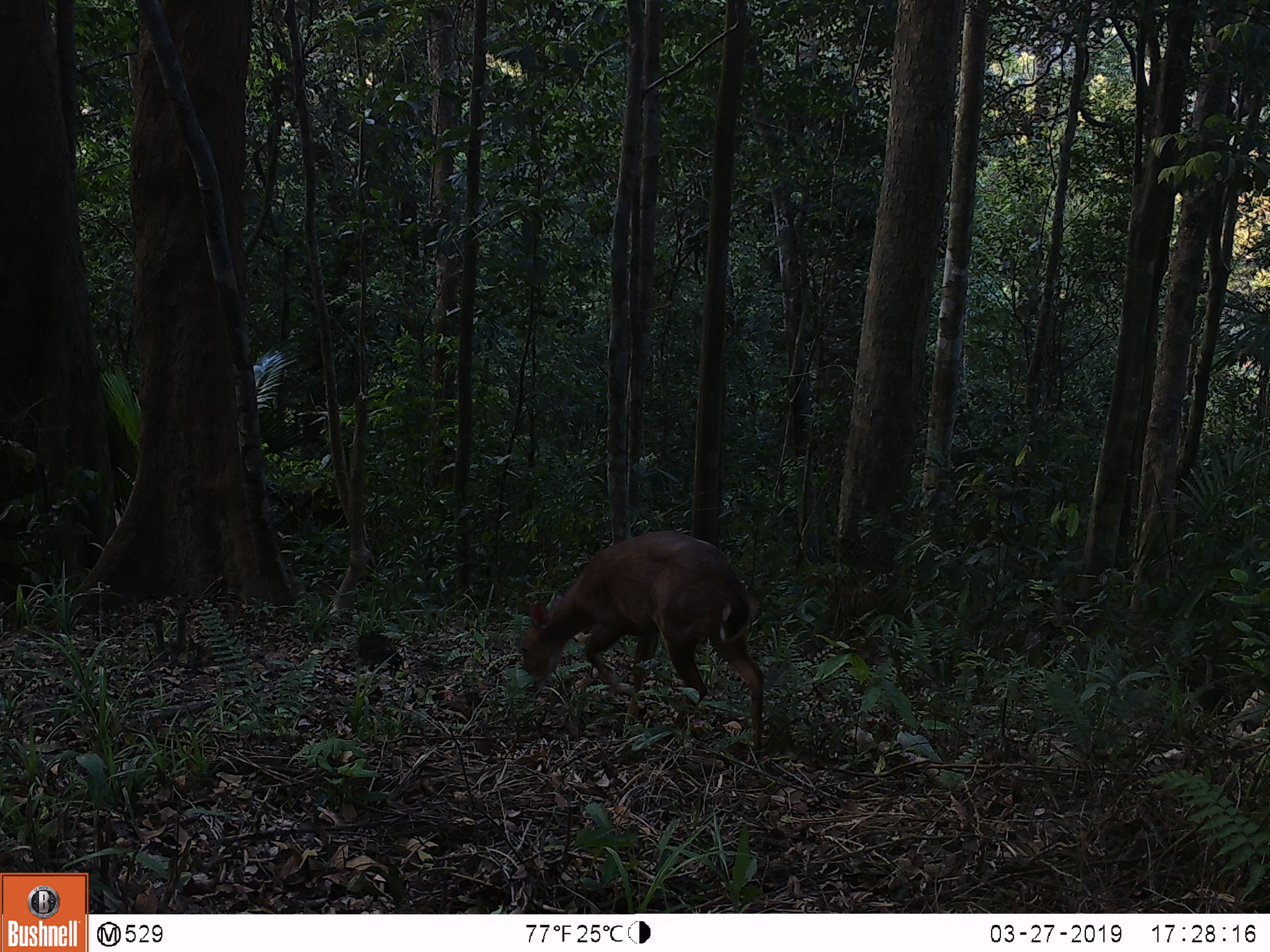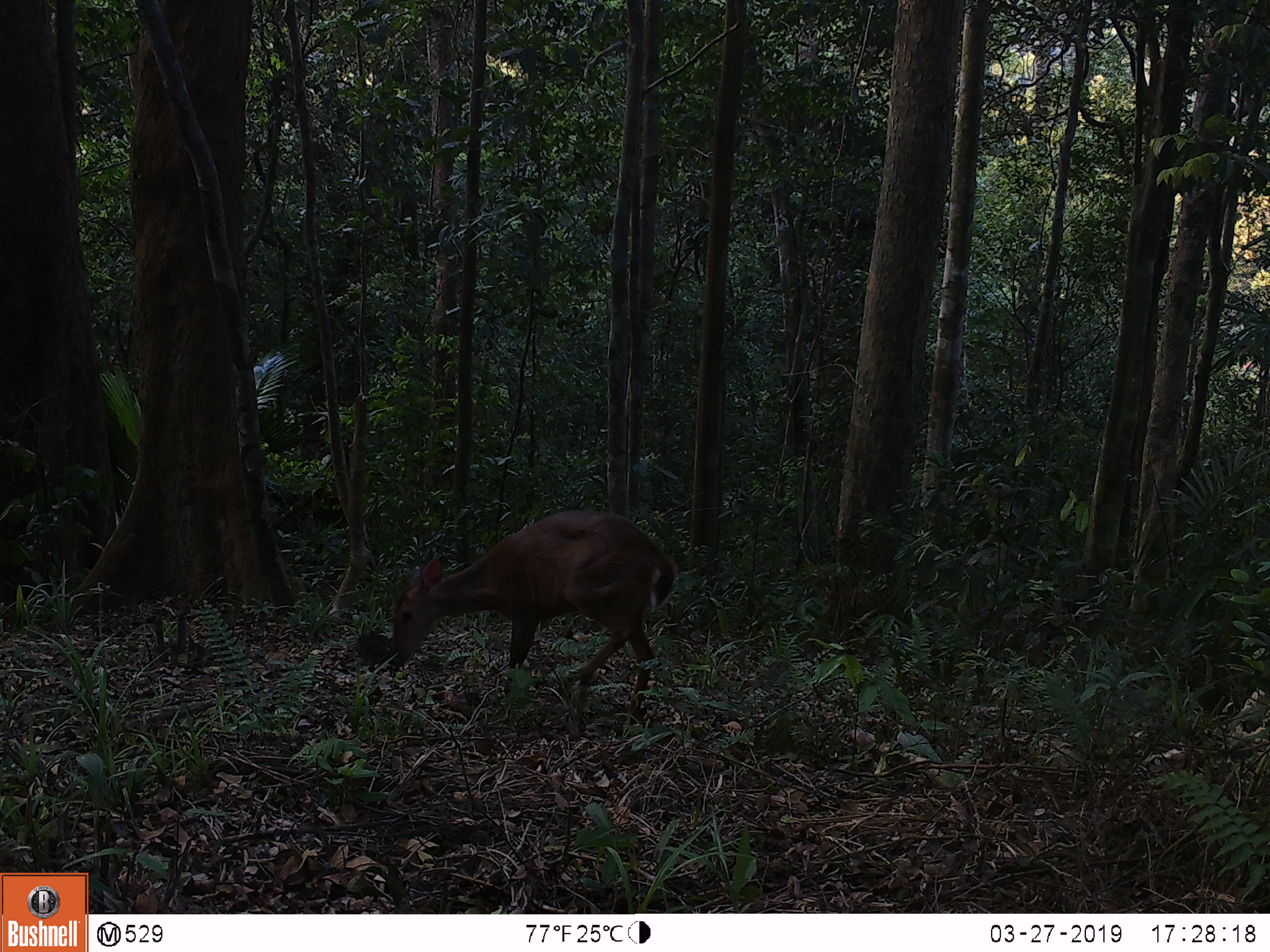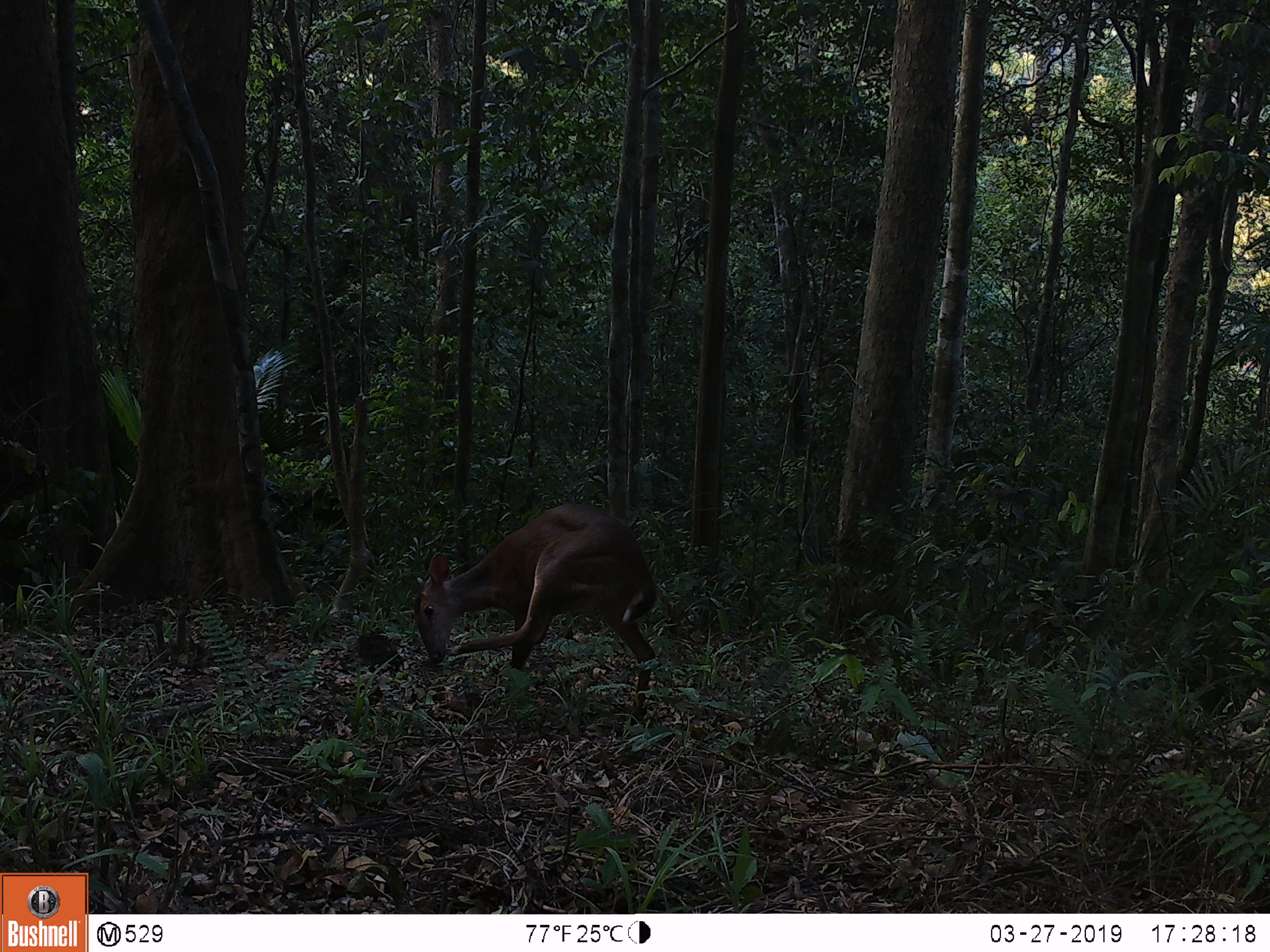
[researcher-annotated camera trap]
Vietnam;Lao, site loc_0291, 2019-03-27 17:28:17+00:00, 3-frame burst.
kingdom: Animalia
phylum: Chordata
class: Mammalia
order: Artiodactyla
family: Cervidae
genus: Muntiacus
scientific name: Muntiacus vuquangensis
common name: large-antlered muntjac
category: large antlered muntjac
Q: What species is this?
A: Large antlered muntjac (large-antlered muntjac) (Muntiacus vuquangensis).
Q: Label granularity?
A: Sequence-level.